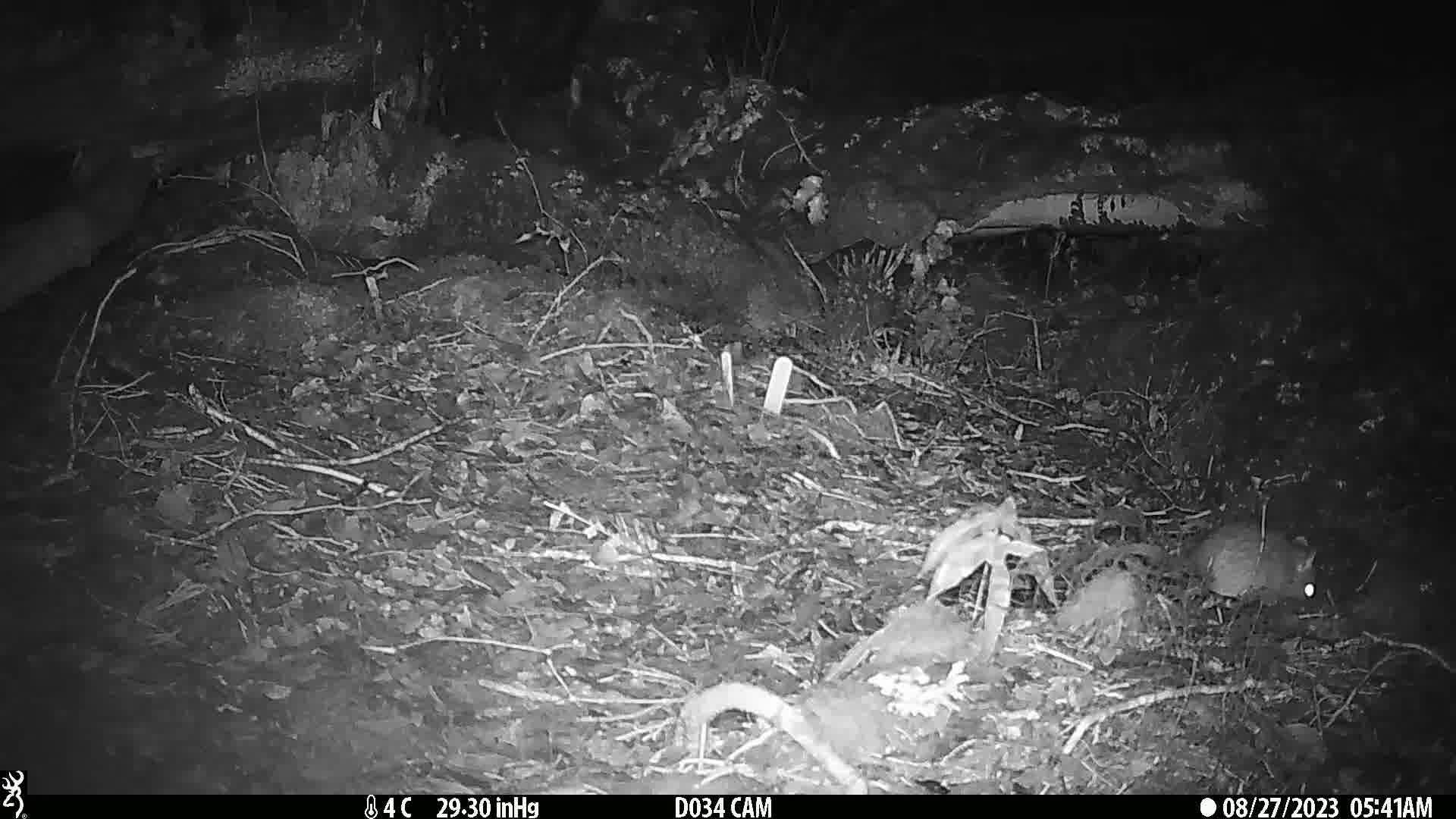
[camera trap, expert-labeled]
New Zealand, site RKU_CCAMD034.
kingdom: Animalia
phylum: Chordata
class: Mammalia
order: Rodentia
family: Muridae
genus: Rattus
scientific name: Rattus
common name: rat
Rat (Rattus).